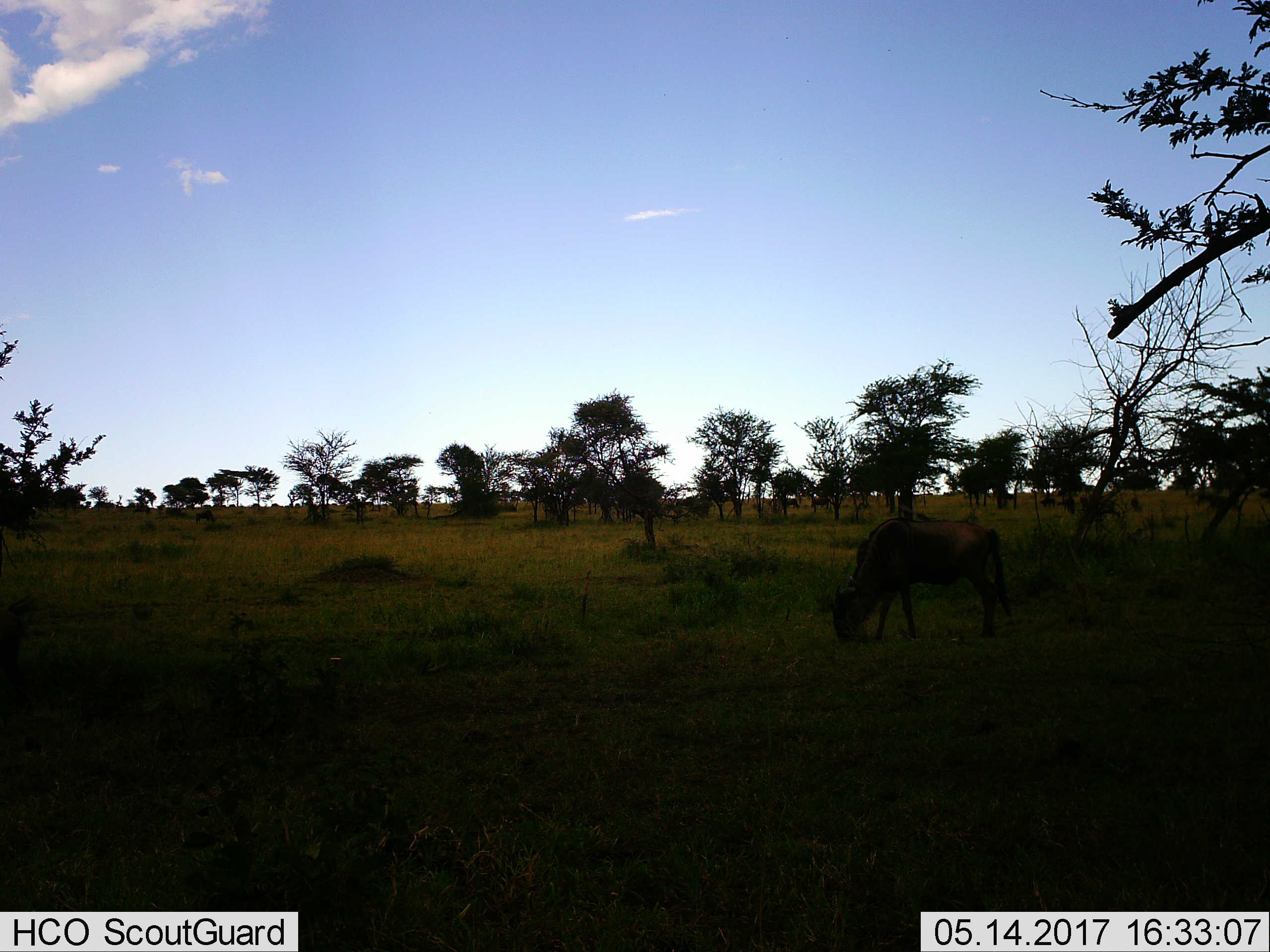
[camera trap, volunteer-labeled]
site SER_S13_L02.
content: unidentified animal